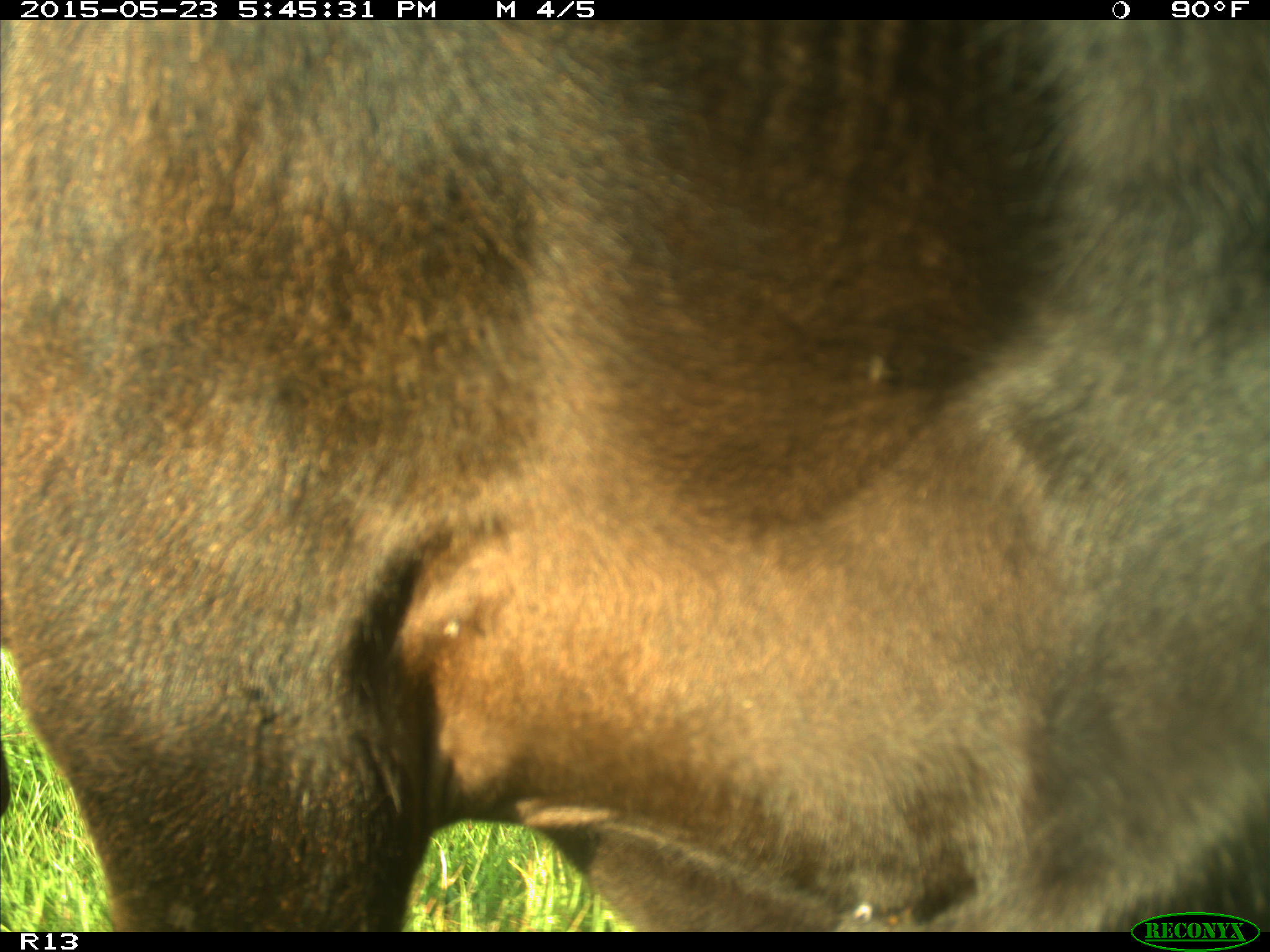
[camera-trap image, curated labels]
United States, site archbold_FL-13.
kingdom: Animalia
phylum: Chordata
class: Mammalia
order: Artiodactyla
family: Bovidae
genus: Bos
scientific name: Bos taurus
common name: domestic cow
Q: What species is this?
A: Bos taurus (domestic cow).